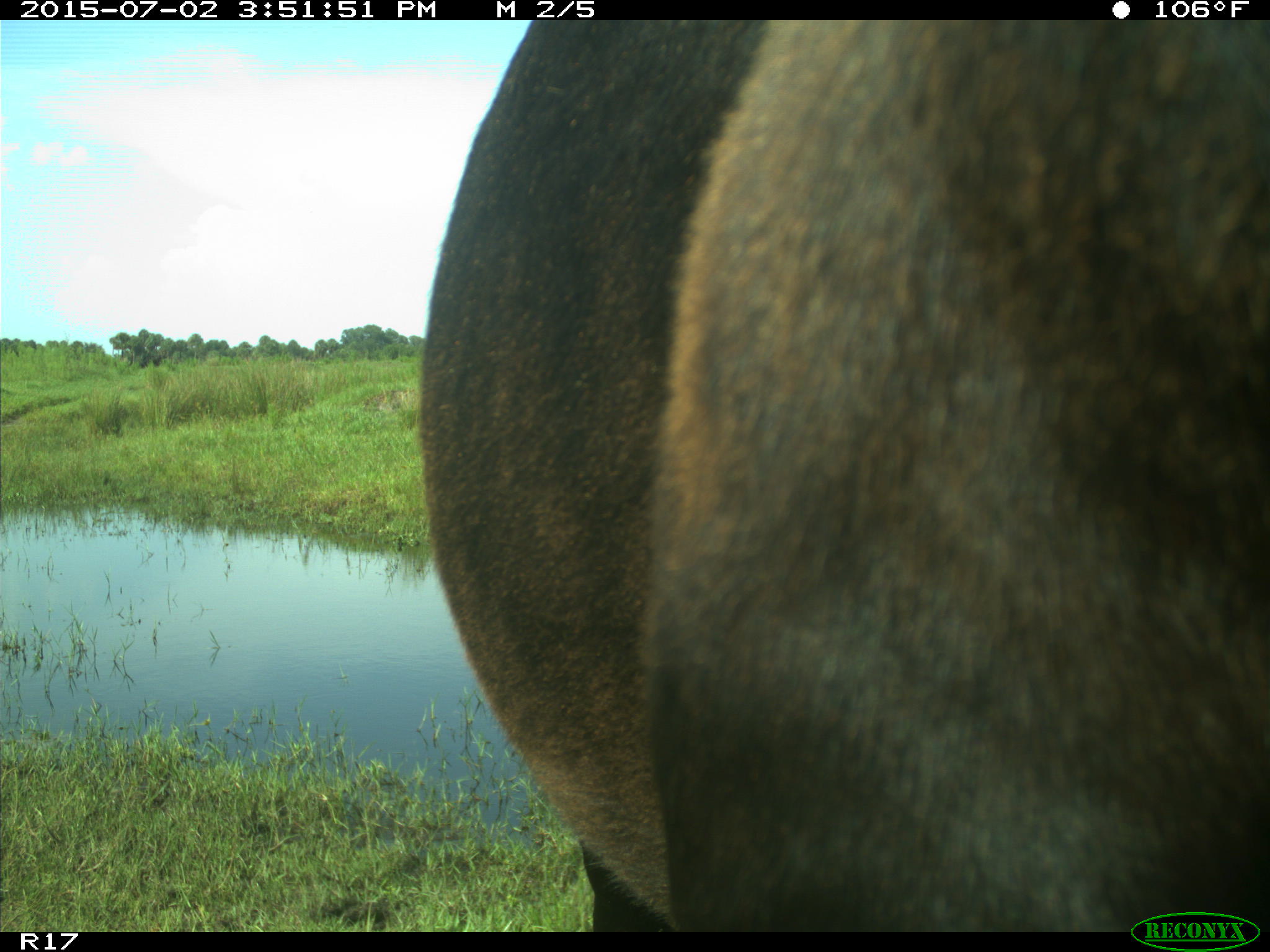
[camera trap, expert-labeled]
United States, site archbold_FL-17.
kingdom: Animalia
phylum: Chordata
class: Mammalia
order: Artiodactyla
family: Bovidae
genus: Bos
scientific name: Bos taurus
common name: domestic cow